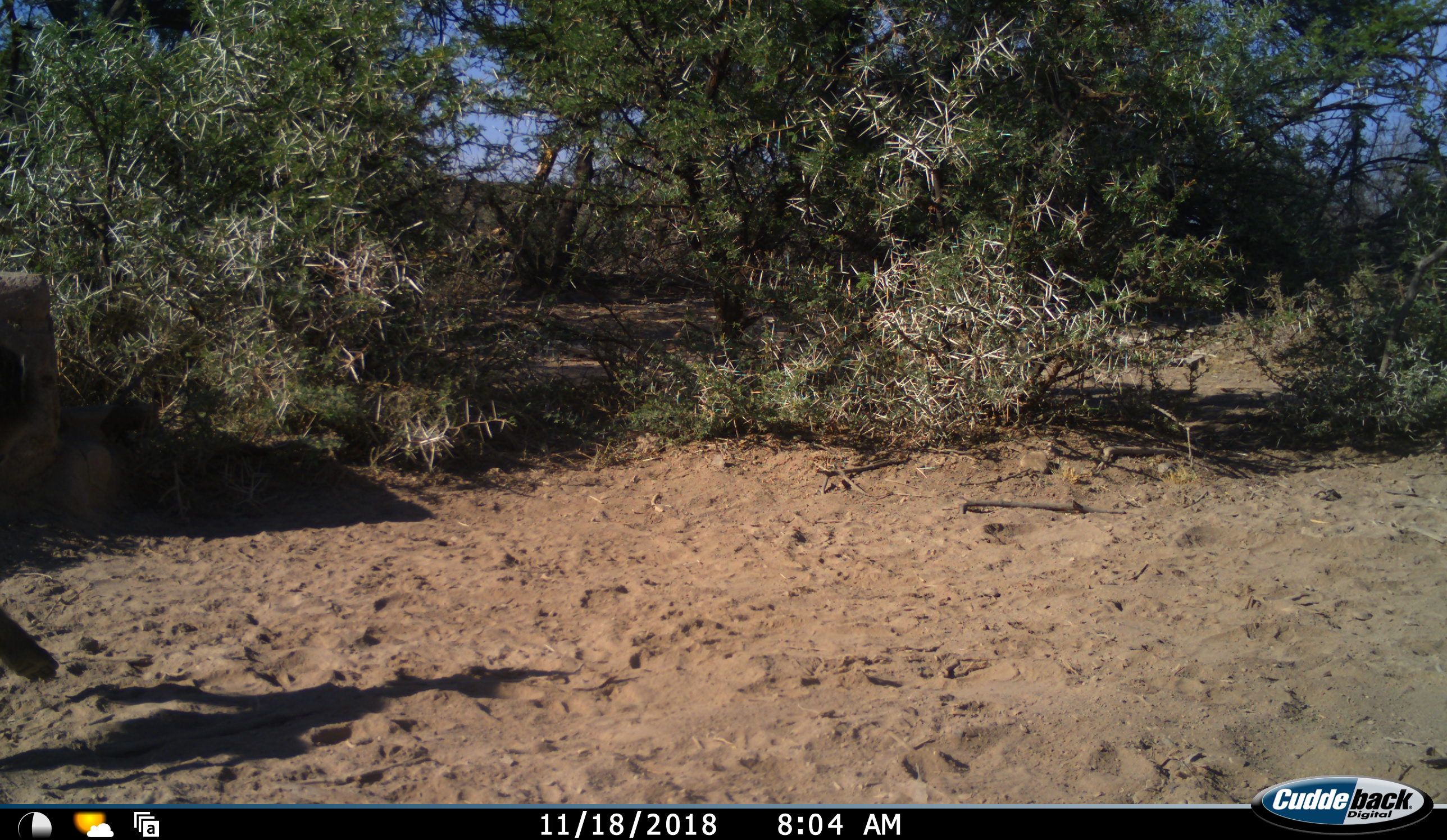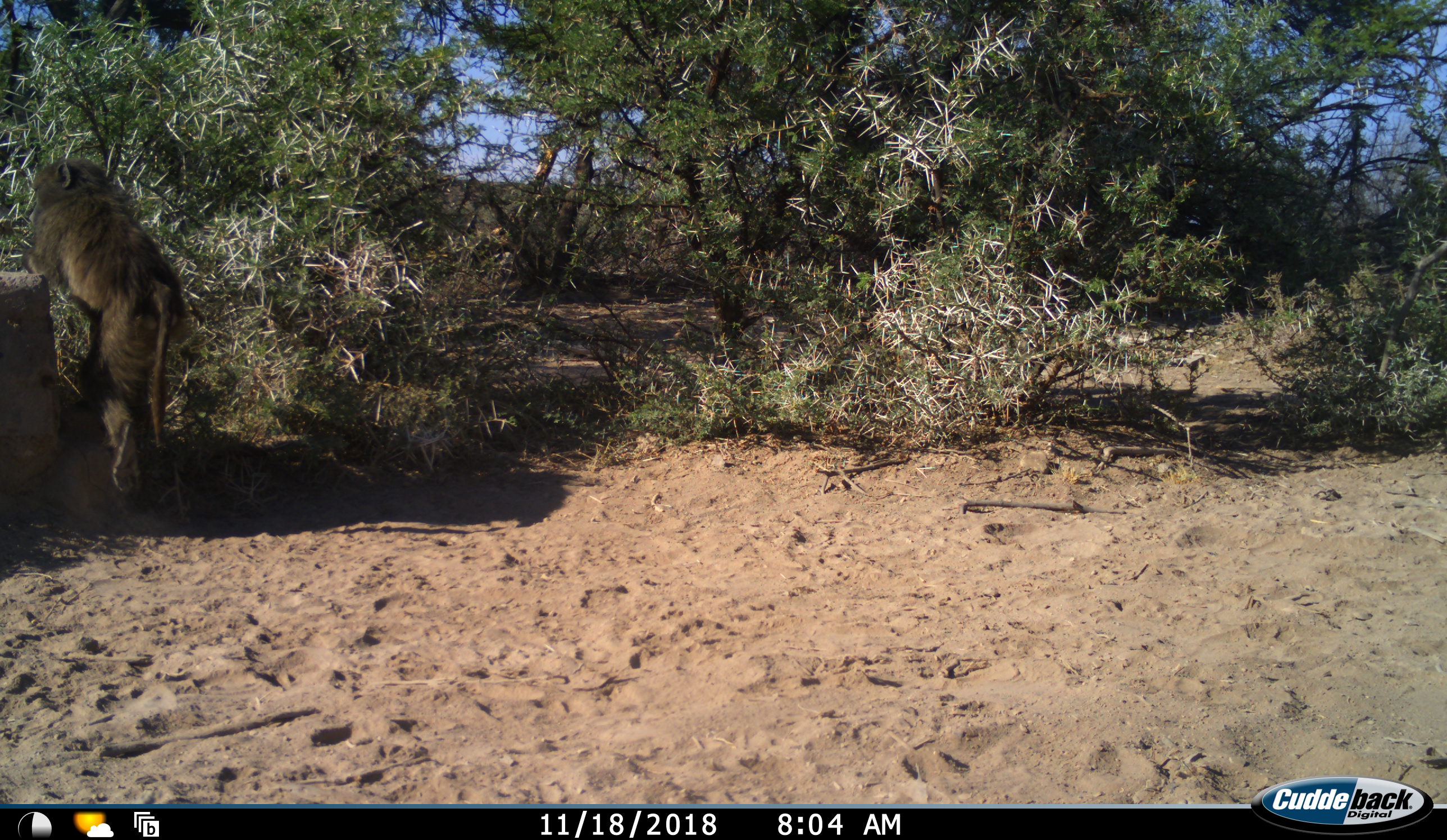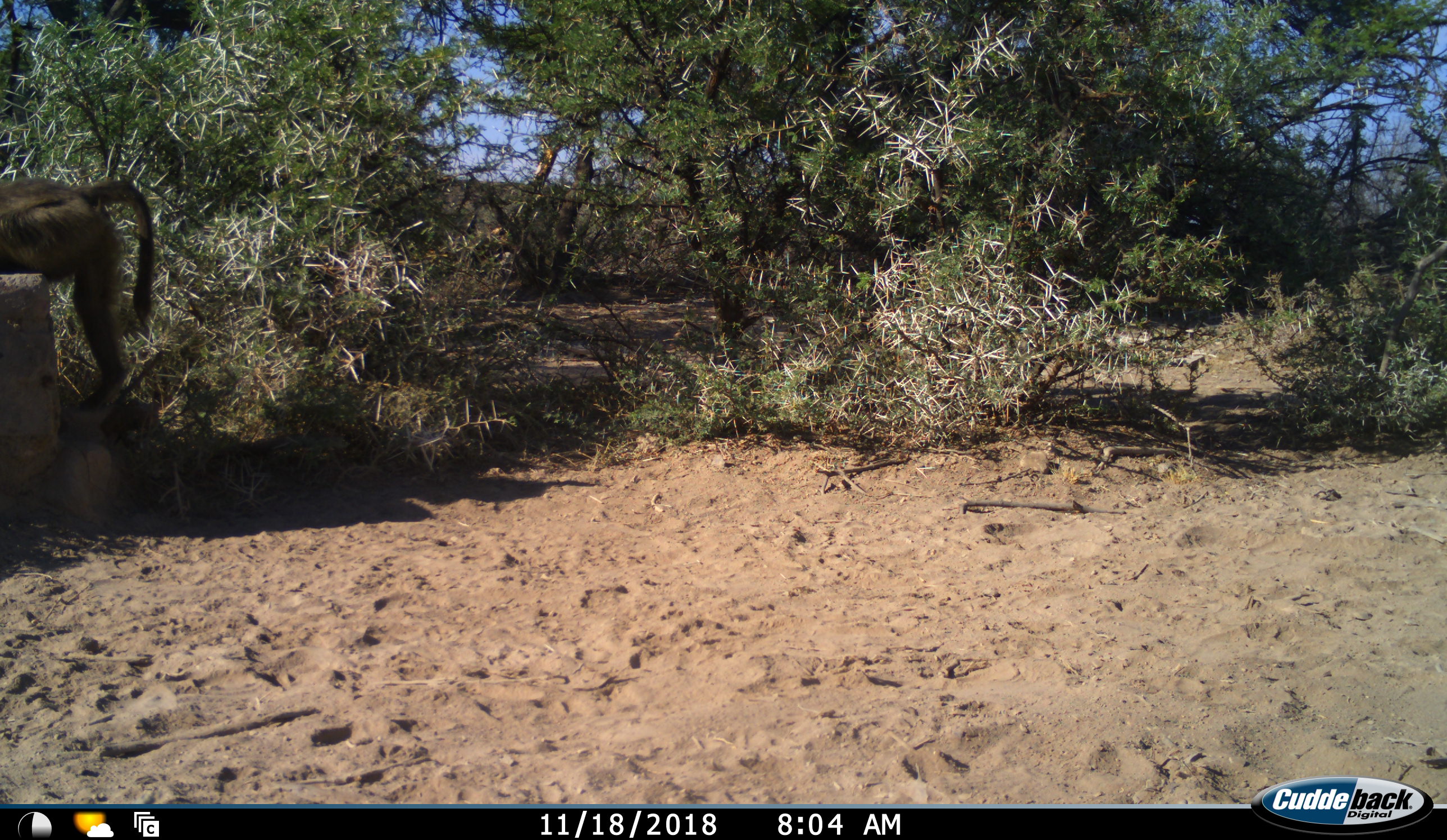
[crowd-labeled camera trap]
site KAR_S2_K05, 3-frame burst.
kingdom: Animalia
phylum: Chordata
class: Mammalia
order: Primates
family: Cercopithecidae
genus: Papio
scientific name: Papio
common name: baboon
Baboon (Papio), count 1. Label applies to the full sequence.